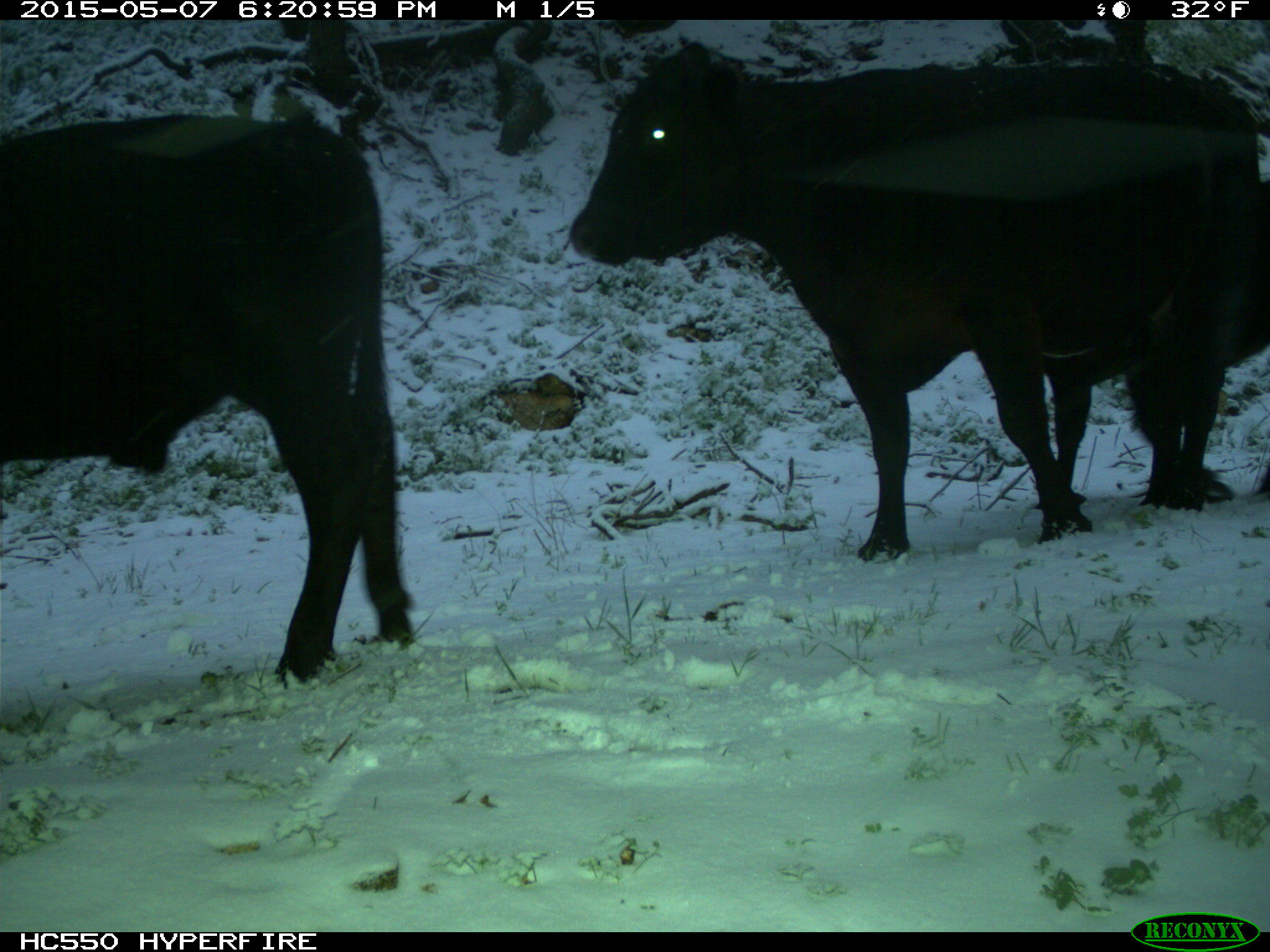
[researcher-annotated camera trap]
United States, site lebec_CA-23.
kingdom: Animalia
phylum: Chordata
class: Mammalia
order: Artiodactyla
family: Bovidae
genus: Bos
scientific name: Bos taurus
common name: domestic cow